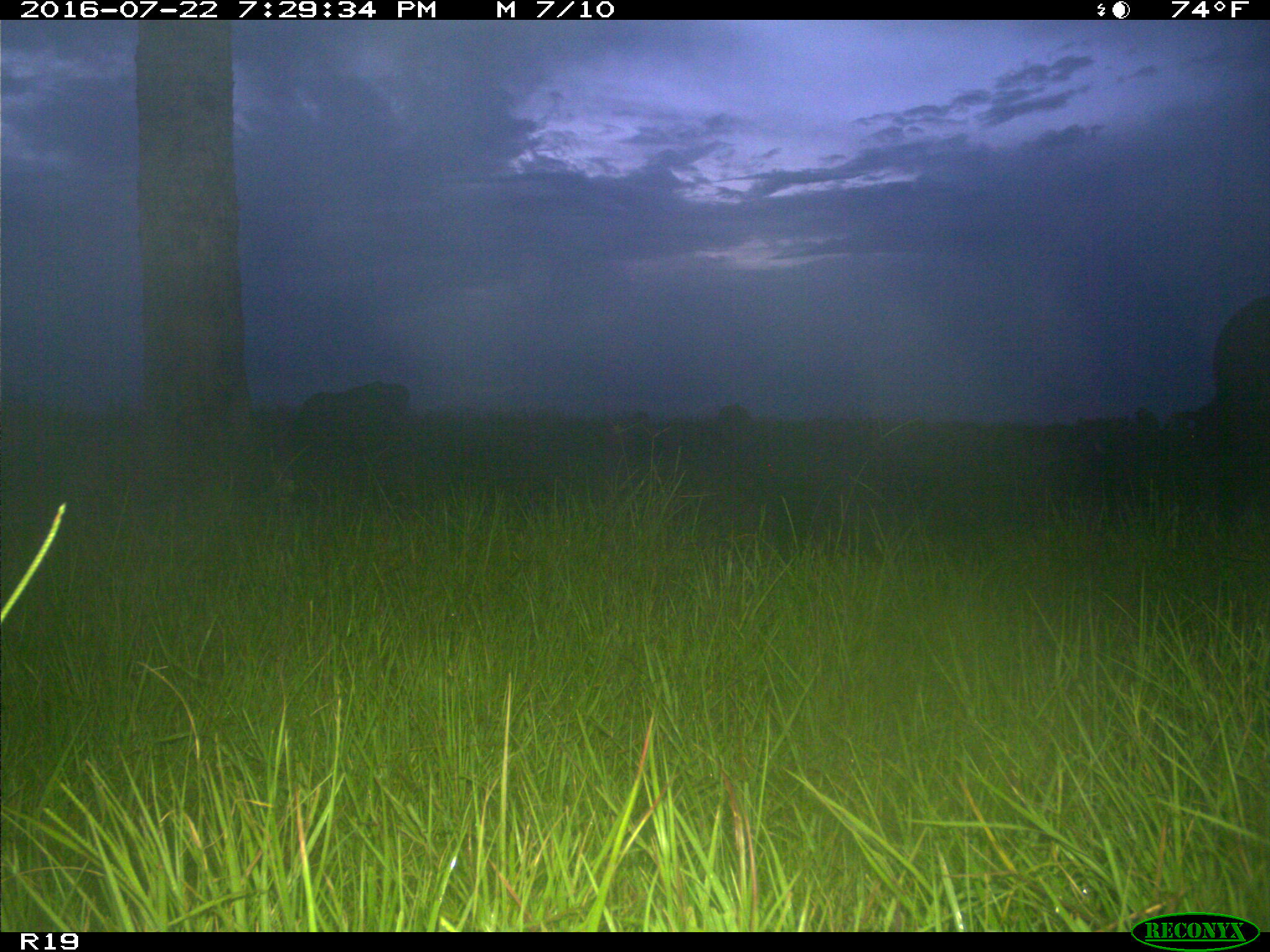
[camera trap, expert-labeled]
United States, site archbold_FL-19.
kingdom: Animalia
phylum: Chordata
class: Mammalia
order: Artiodactyla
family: Bovidae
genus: Bos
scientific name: Bos taurus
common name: domestic cow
Bos taurus (domestic cow).